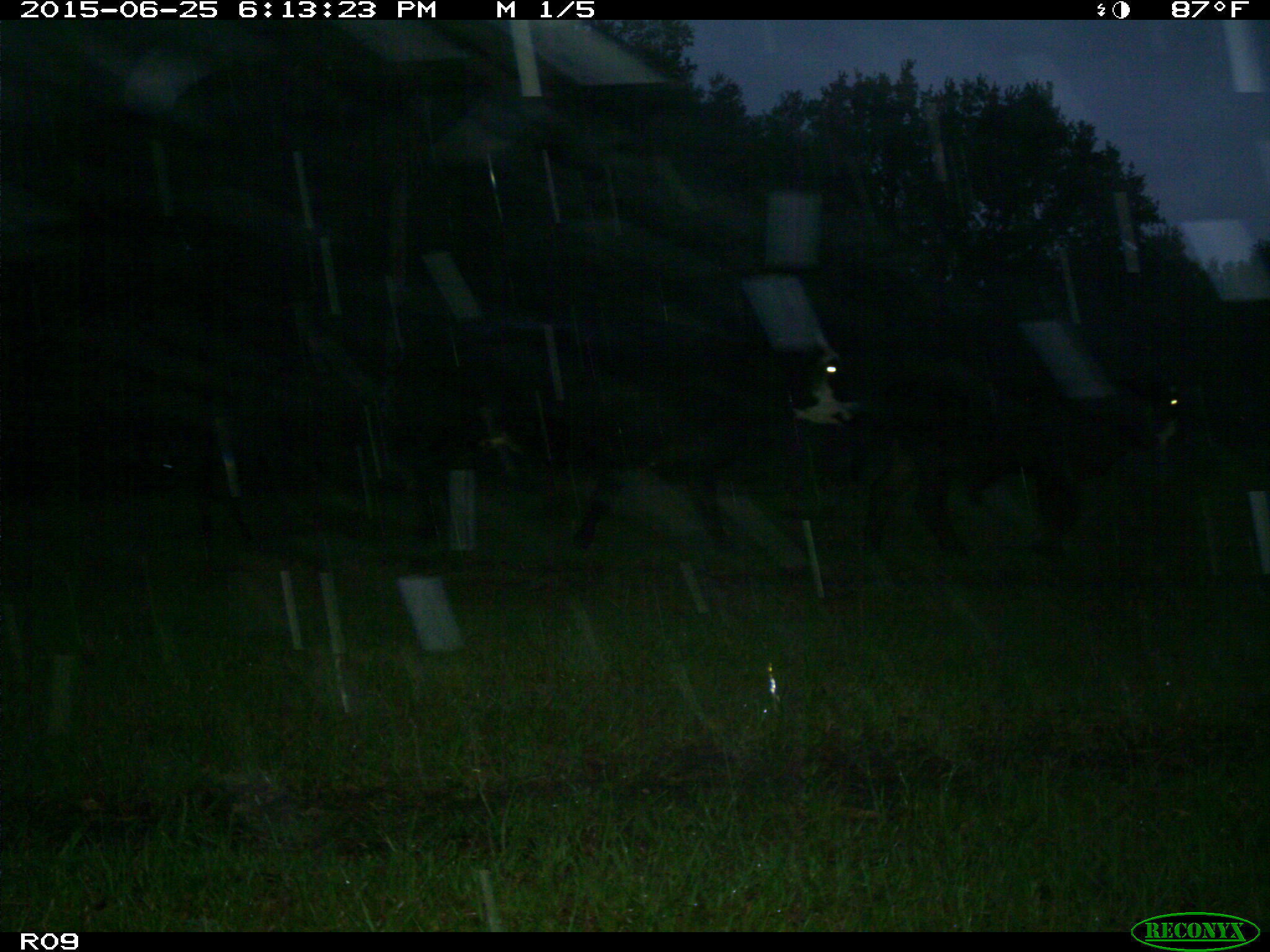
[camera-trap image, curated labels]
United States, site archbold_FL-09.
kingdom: Animalia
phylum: Chordata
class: Mammalia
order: Artiodactyla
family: Bovidae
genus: Bos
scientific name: Bos taurus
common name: domestic cow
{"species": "Bos taurus (domestic cow)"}